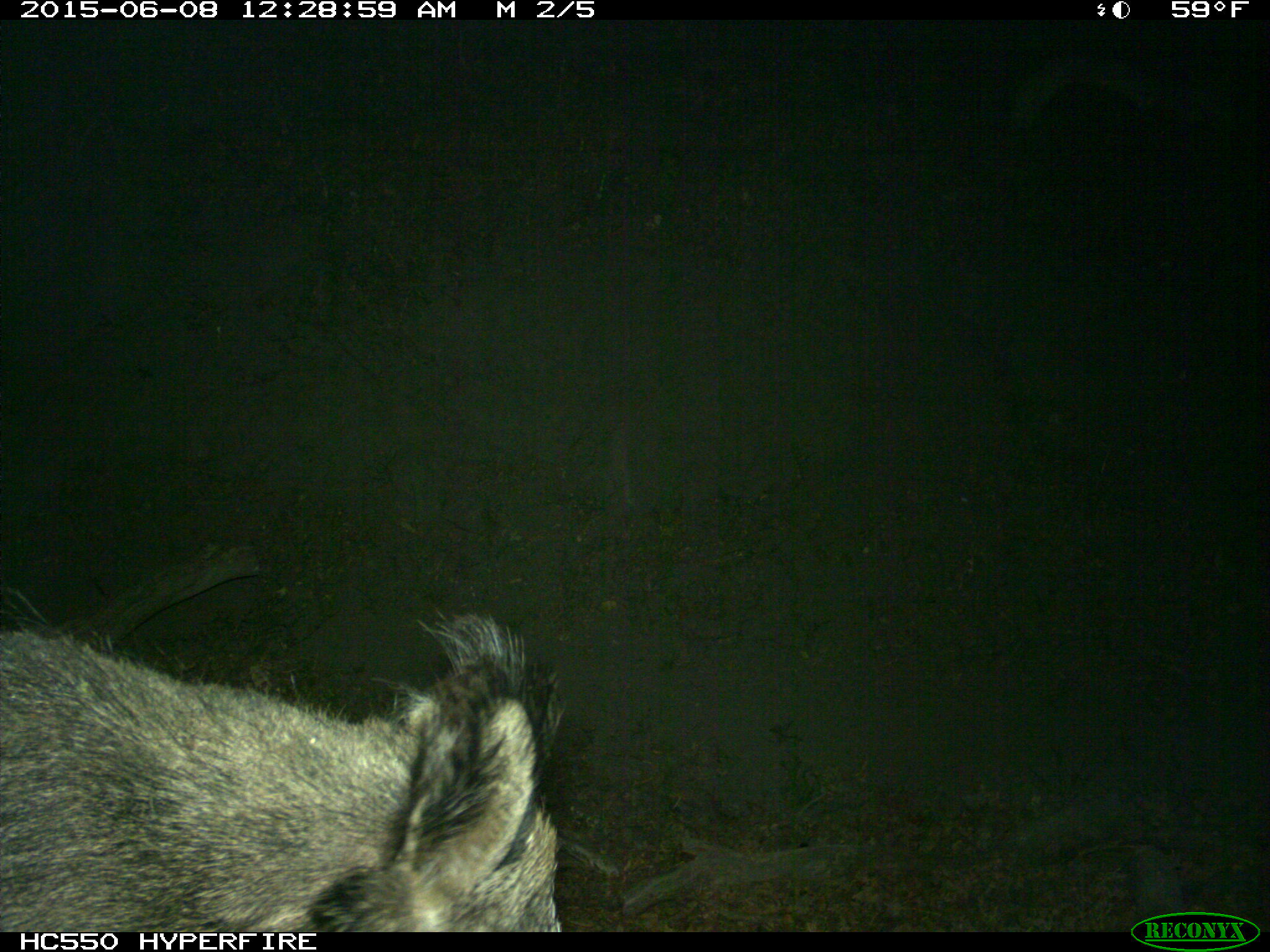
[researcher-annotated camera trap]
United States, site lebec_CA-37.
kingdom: Animalia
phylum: Chordata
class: Mammalia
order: Artiodactyla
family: Suidae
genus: Sus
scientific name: Sus scrofa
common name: wild boar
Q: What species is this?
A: Sus scrofa (wild boar).